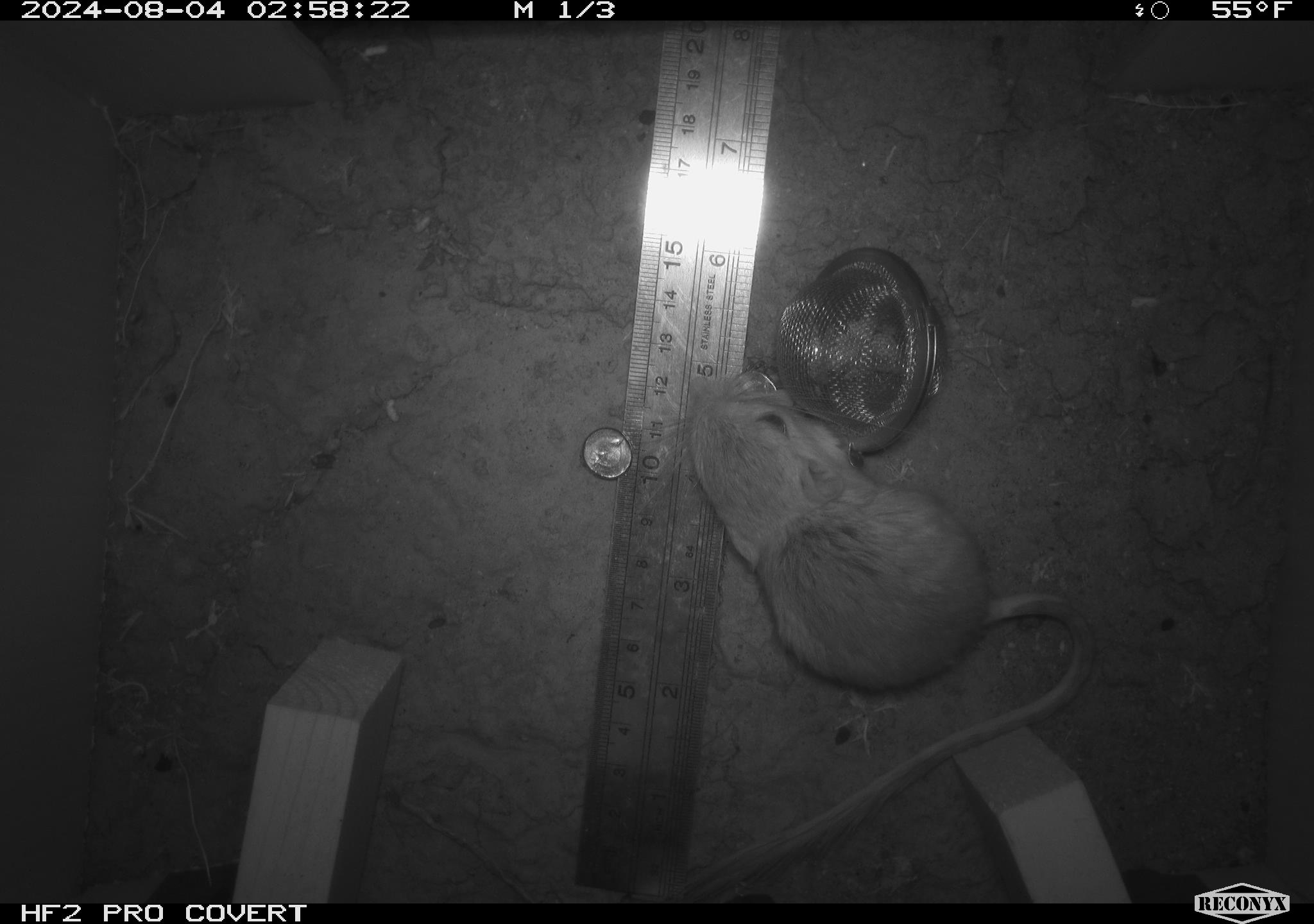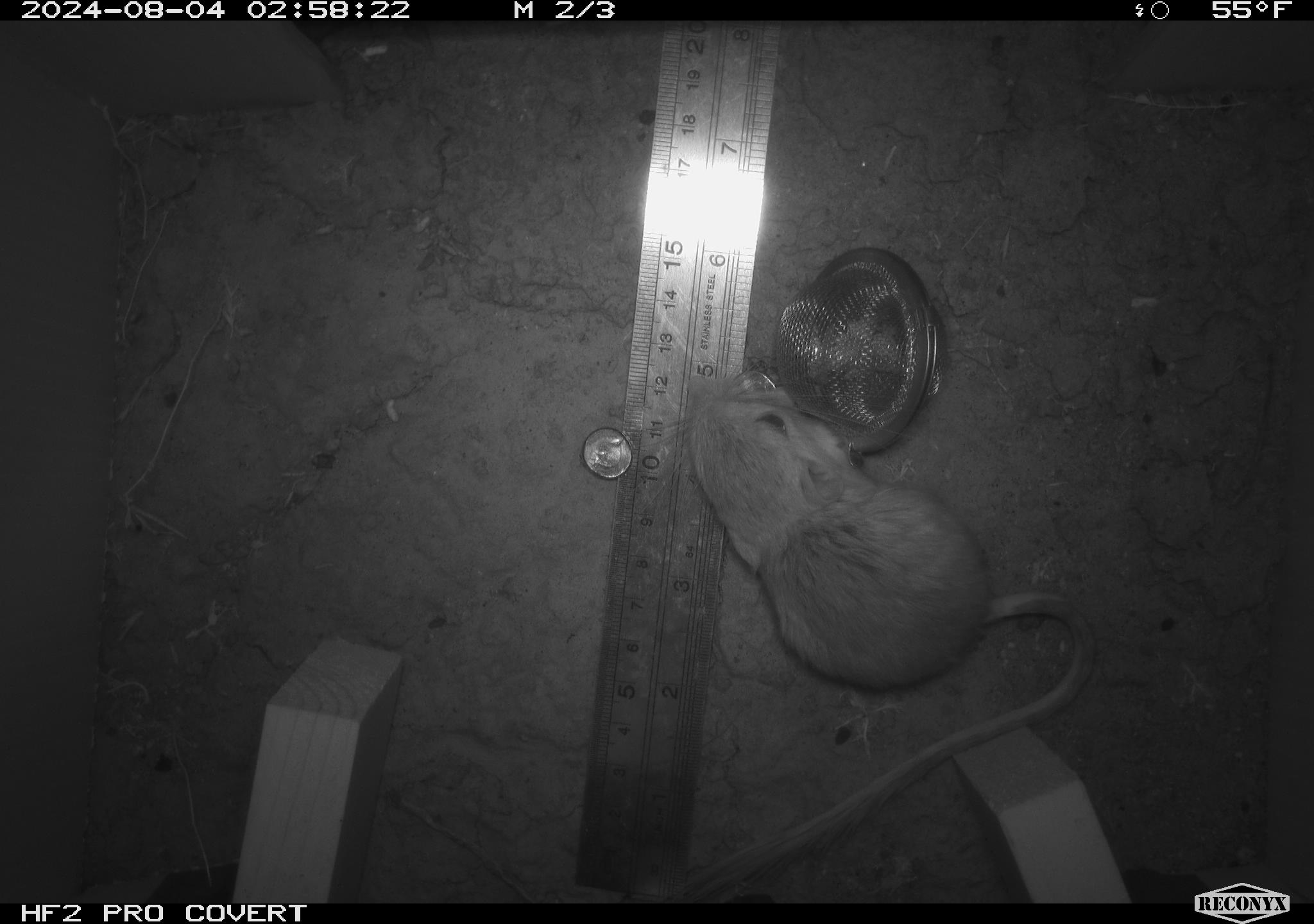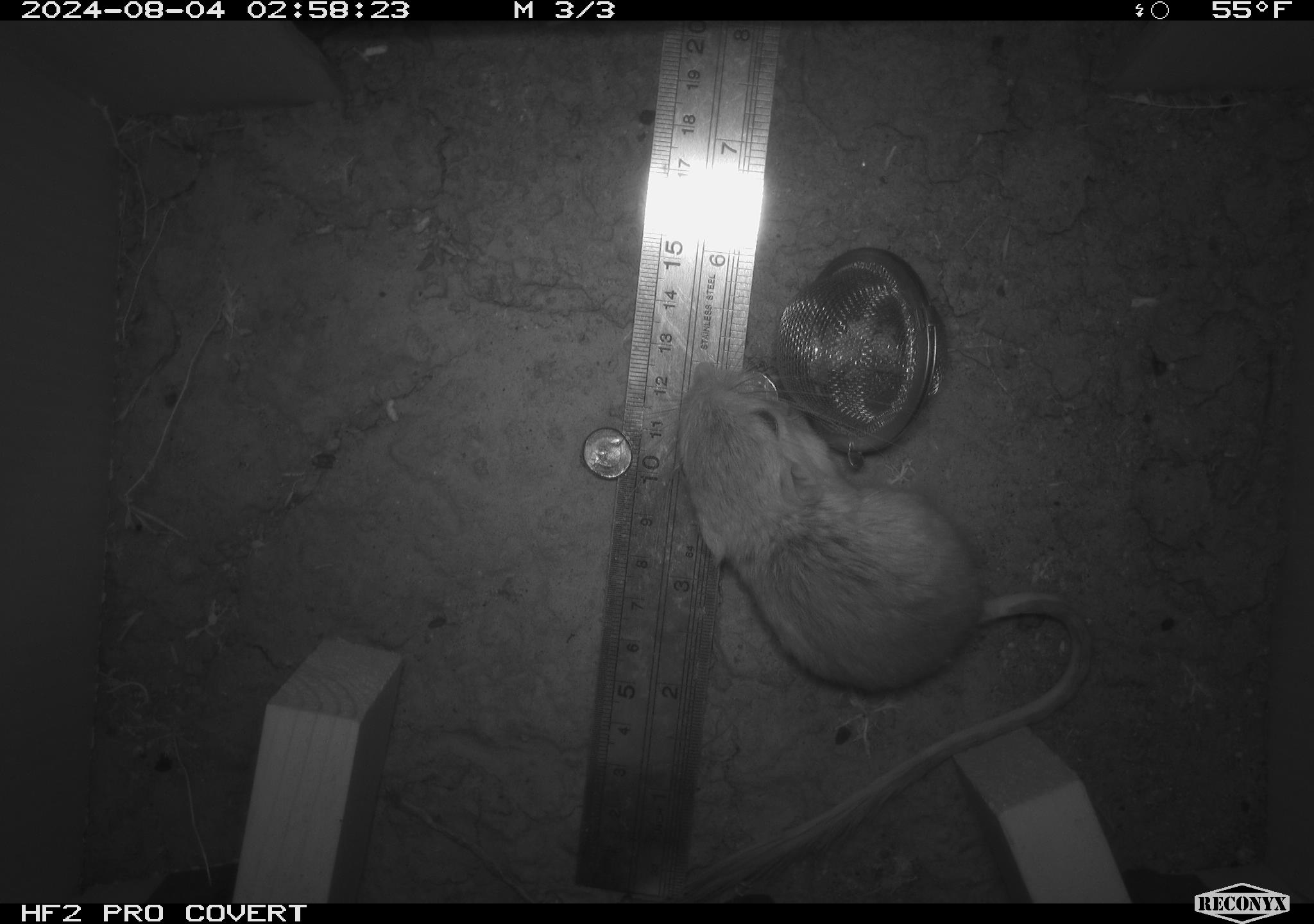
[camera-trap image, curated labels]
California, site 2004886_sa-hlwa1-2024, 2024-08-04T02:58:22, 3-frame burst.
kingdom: Animalia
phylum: Chordata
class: Mammalia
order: Rodentia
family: Heteromyidae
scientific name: Heteromyidae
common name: kangaroo rats and pocket mice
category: heteromyidae family